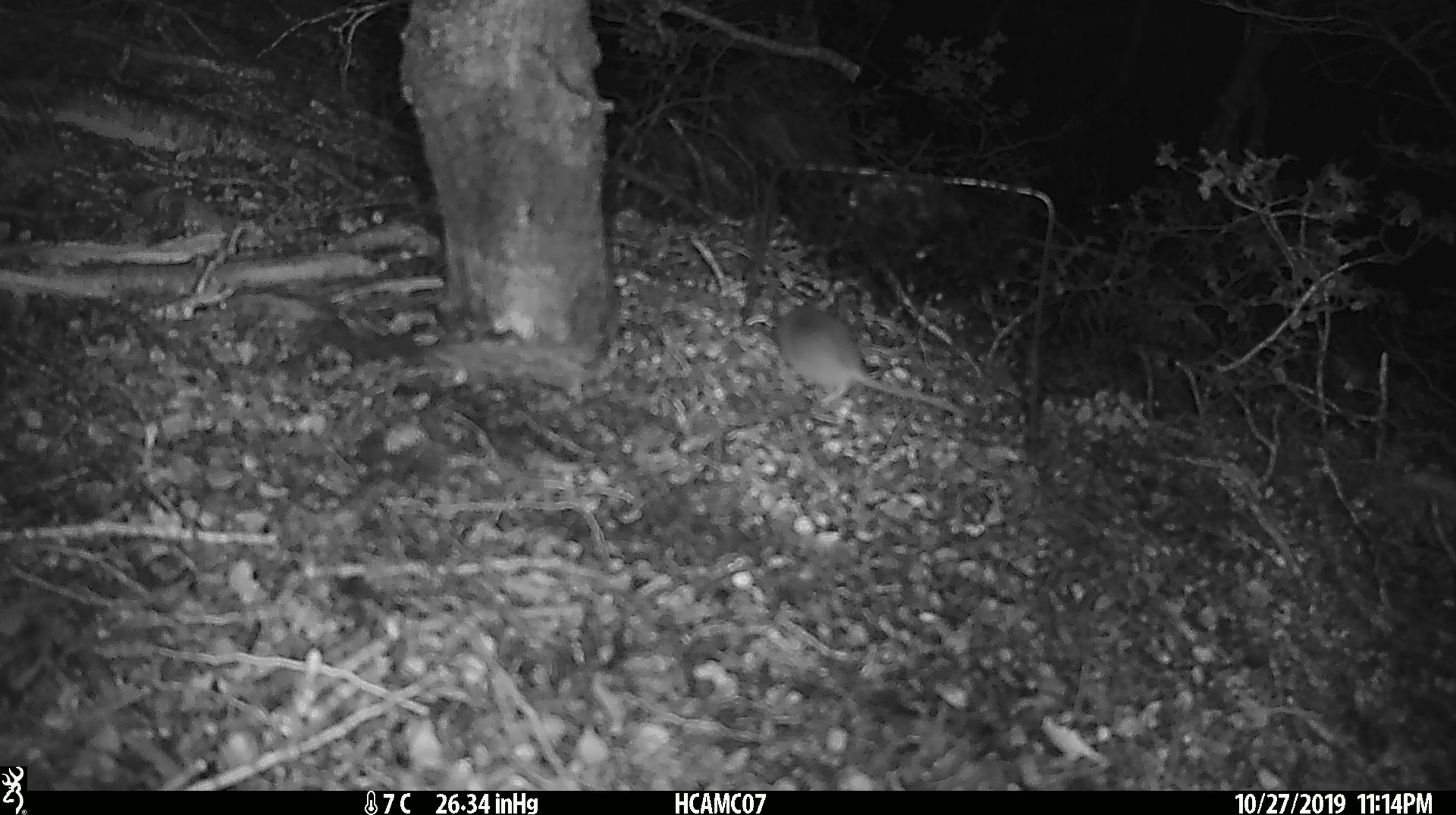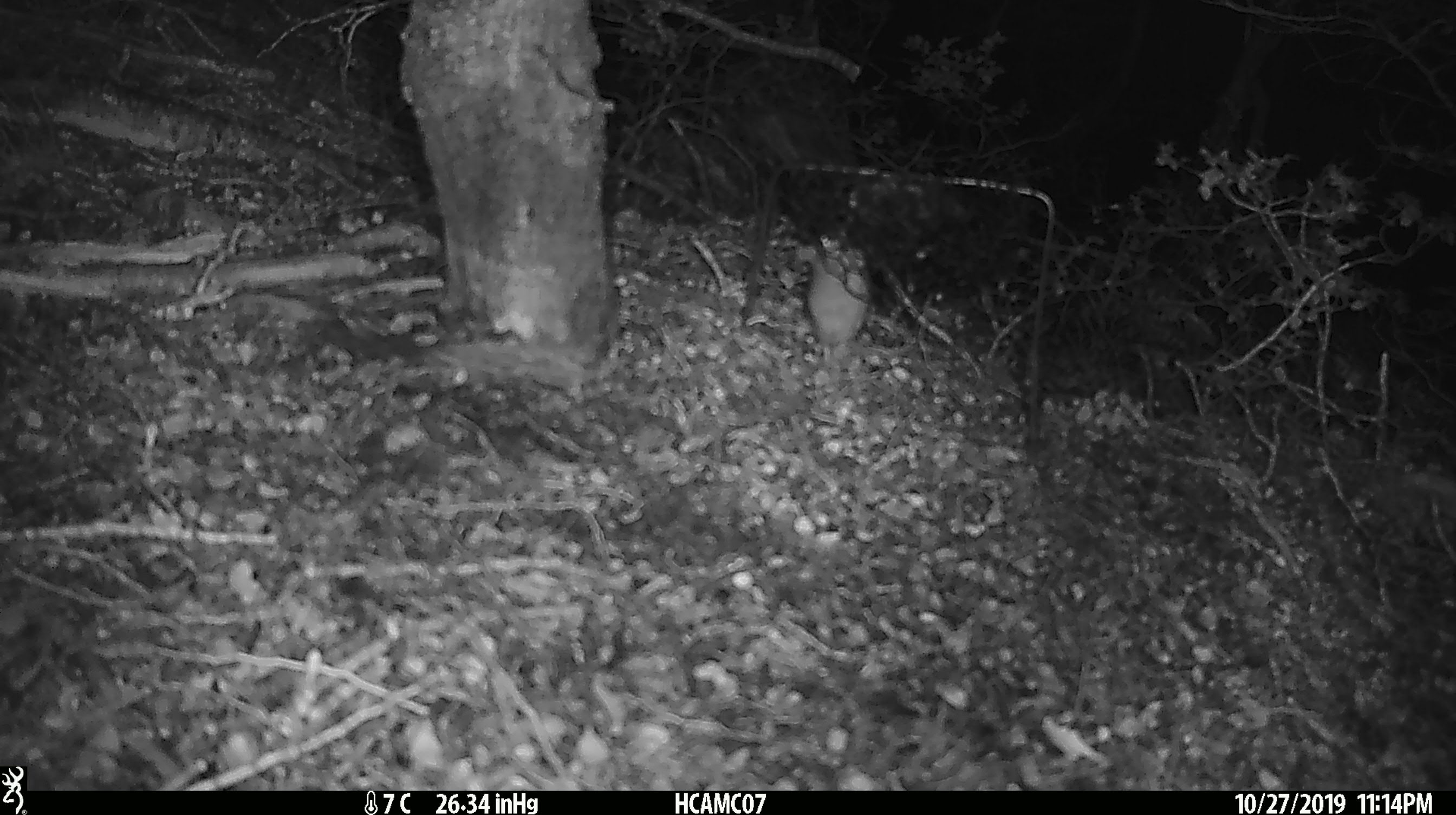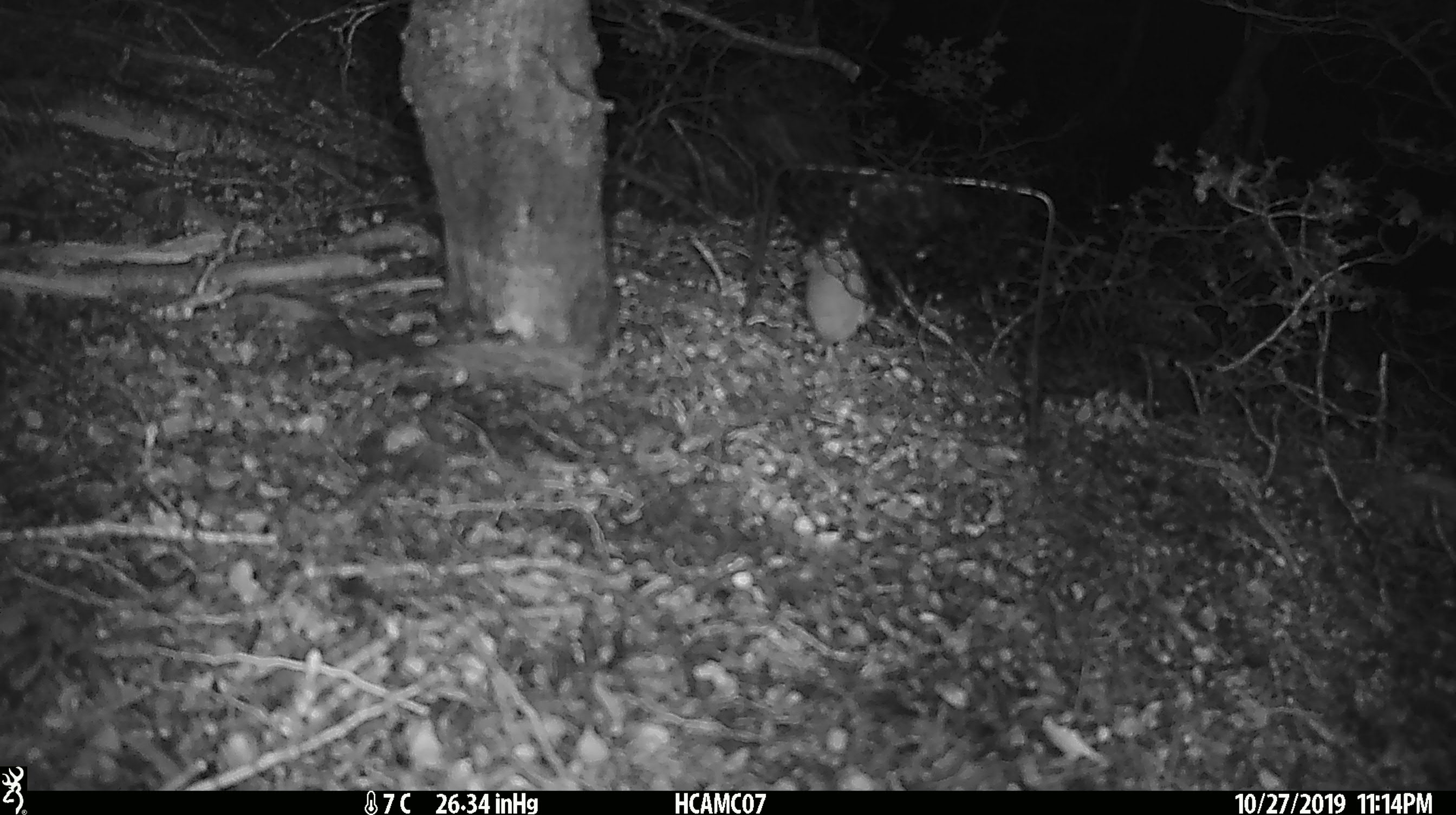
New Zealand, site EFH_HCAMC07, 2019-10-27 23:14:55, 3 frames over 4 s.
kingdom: Animalia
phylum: Chordata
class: Mammalia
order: Rodentia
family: Muridae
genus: Mus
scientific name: Mus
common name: mouse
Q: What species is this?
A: Mouse (Mus).